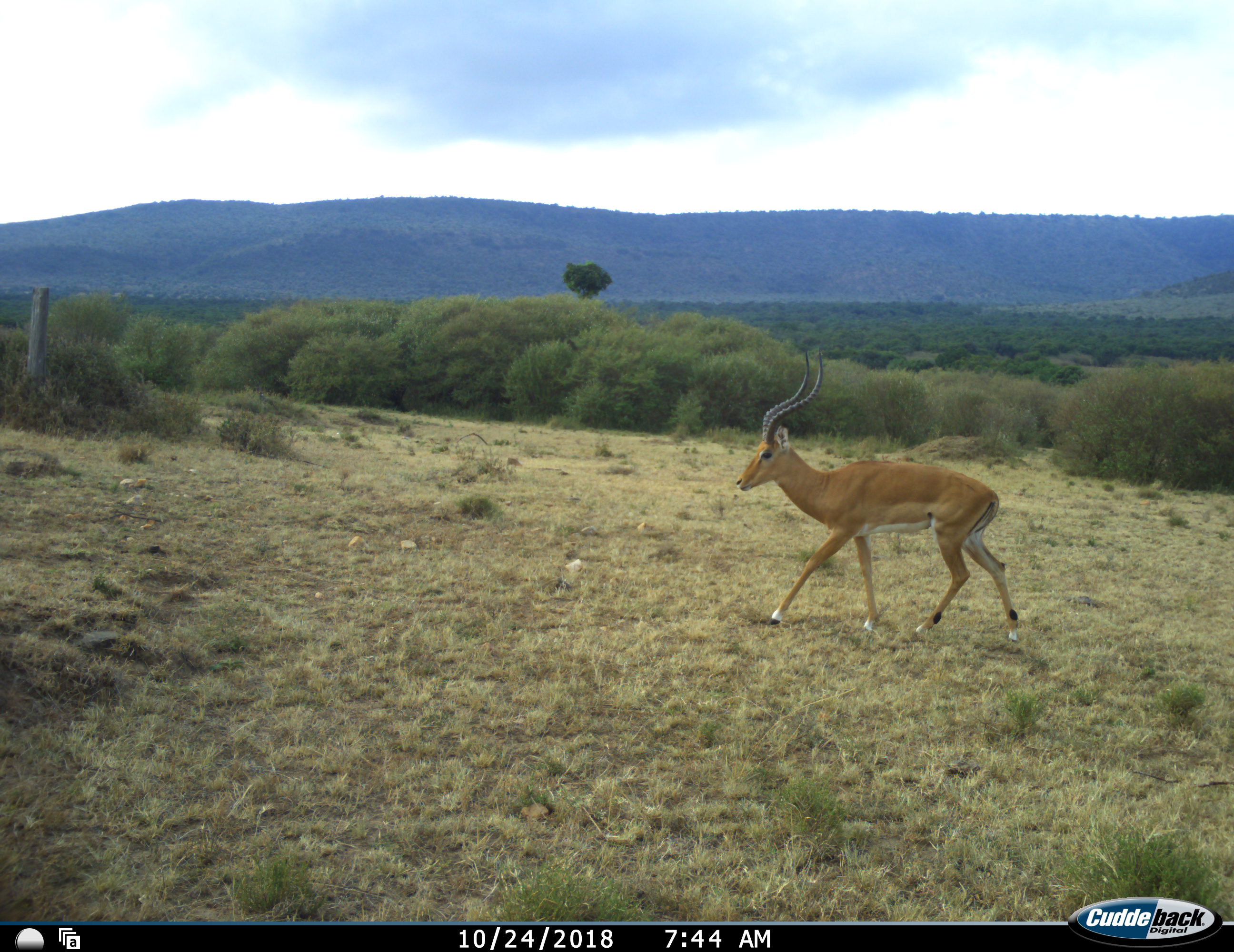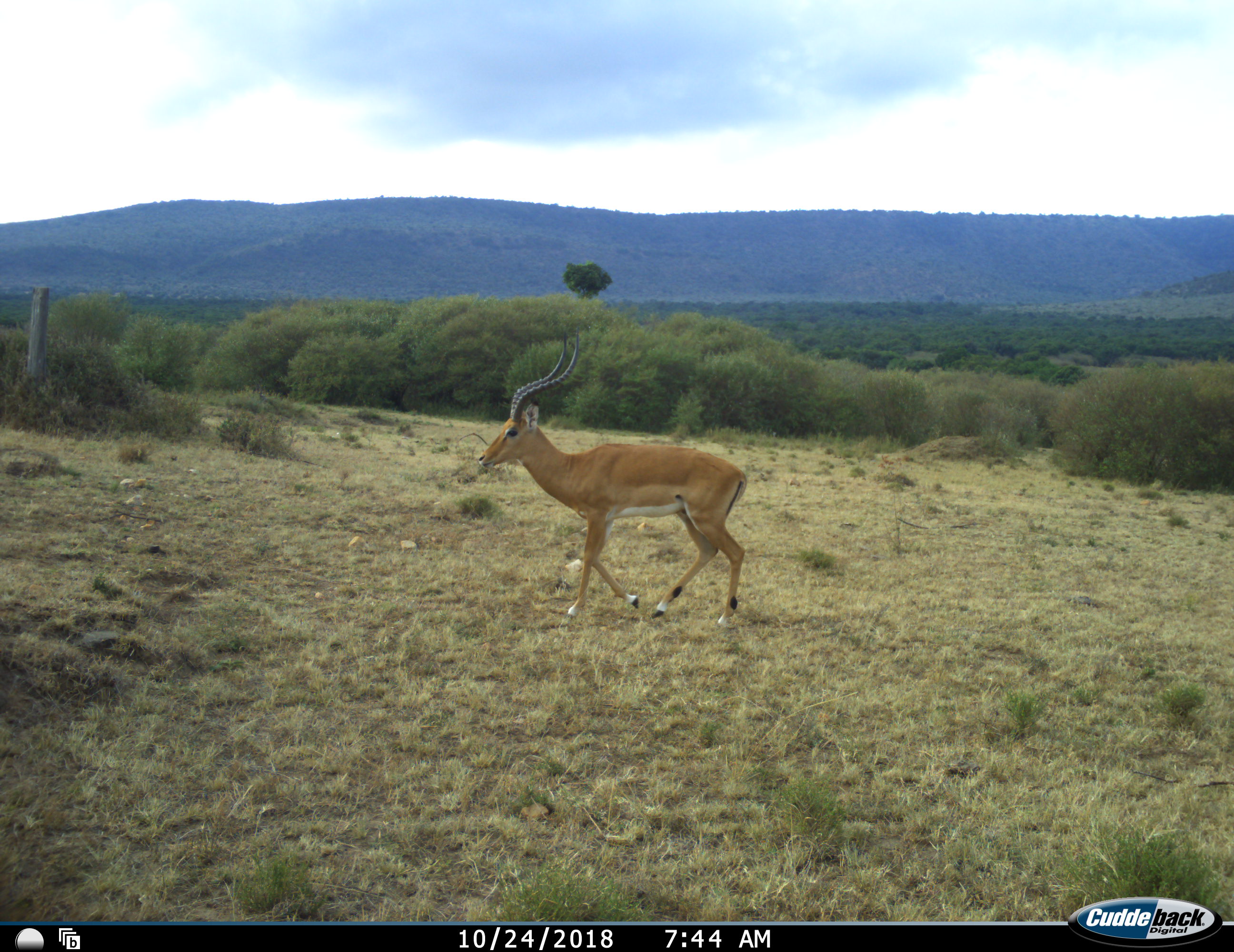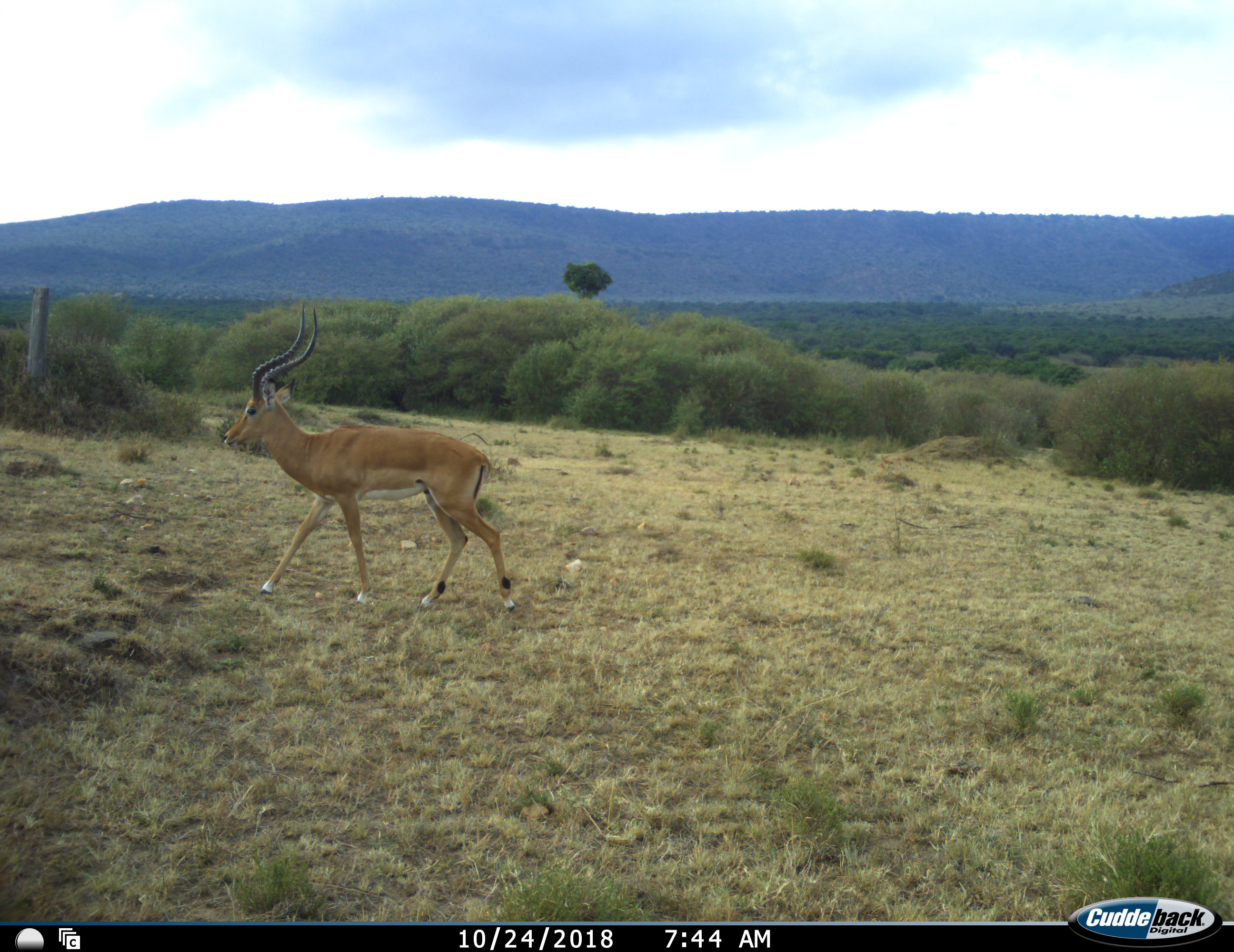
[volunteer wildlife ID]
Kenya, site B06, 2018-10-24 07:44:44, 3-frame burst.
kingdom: Animalia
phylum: Chordata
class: Mammalia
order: Artiodactyla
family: Bovidae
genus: Aepyceros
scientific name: Aepyceros melampus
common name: impala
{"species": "impala (Aepyceros melampus)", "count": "1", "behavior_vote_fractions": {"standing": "0%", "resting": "0%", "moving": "100%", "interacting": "0%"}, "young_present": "0%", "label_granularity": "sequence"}